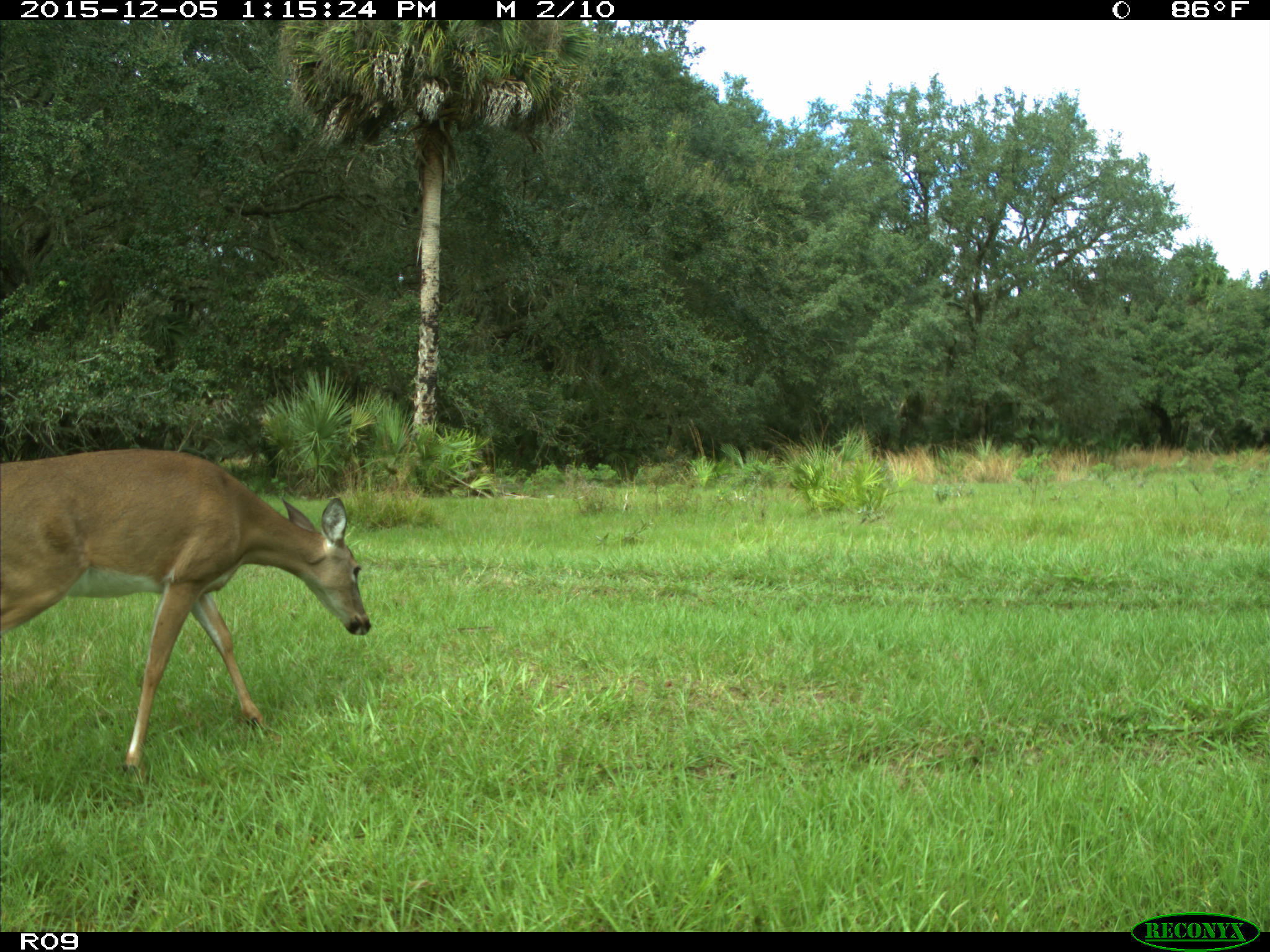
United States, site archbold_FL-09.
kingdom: Animalia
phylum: Chordata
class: Mammalia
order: Artiodactyla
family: Cervidae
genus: Odocoileus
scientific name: Odocoileus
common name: deer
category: unidentified deer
Unidentified deer (deer) (Odocoileus).